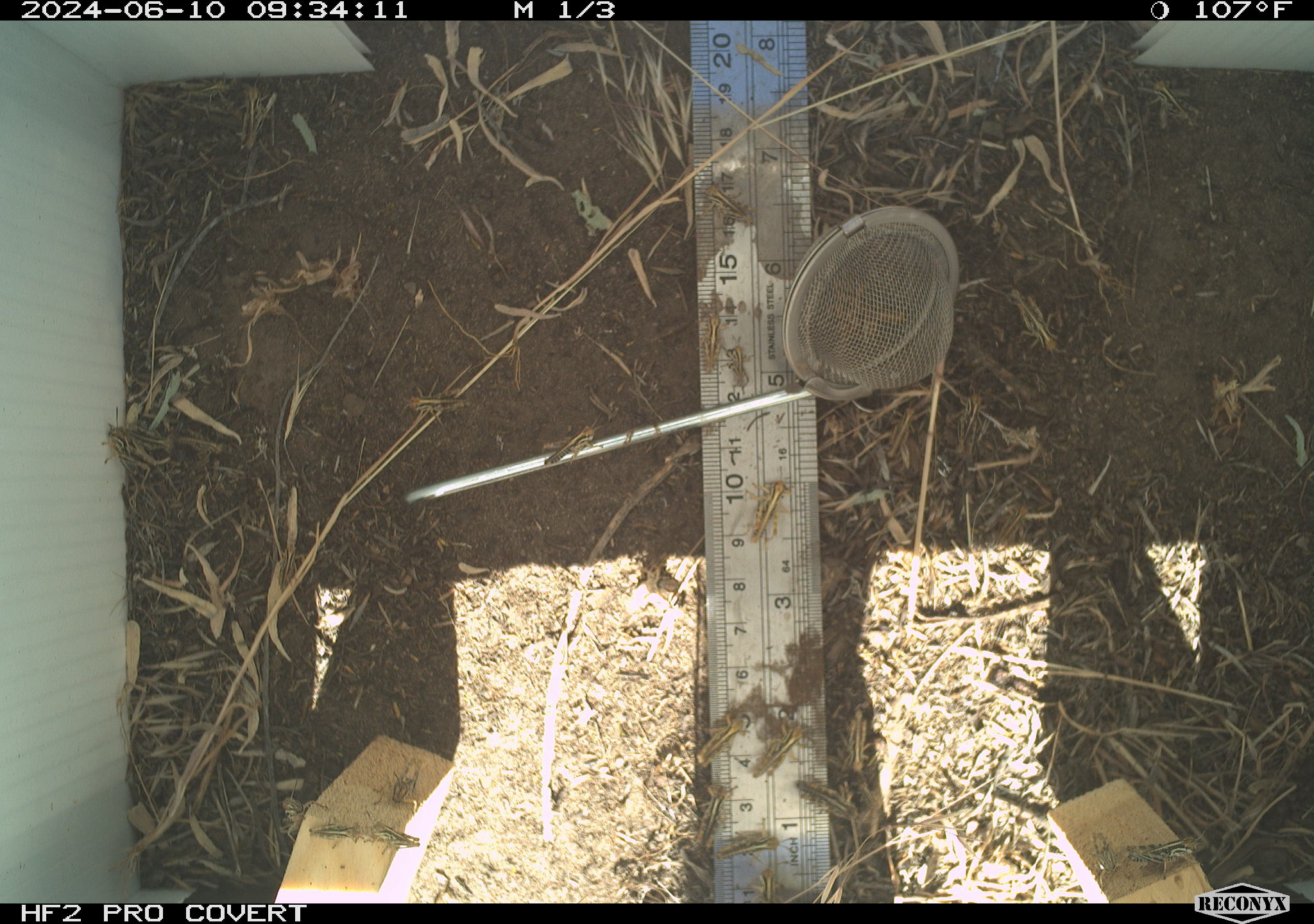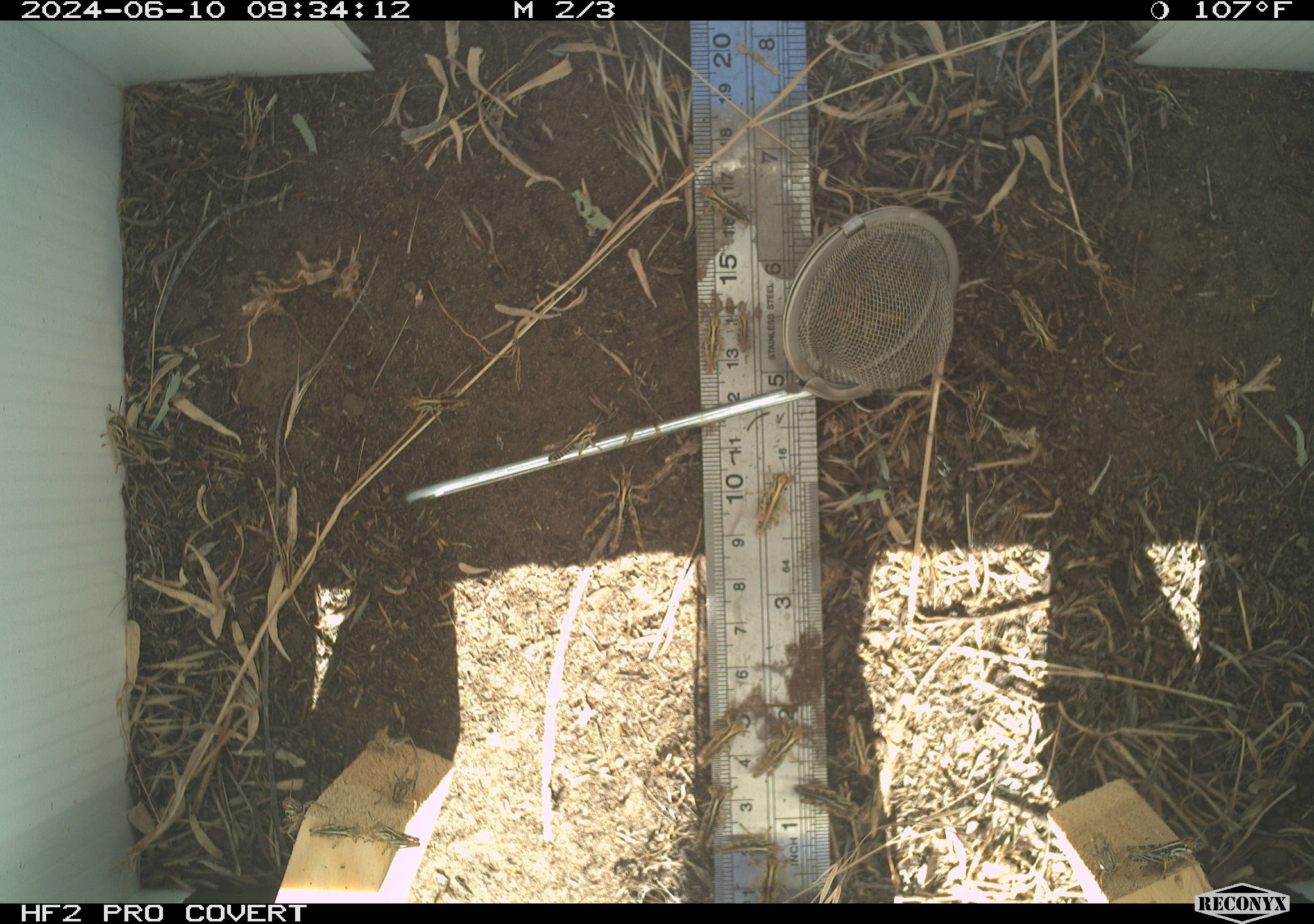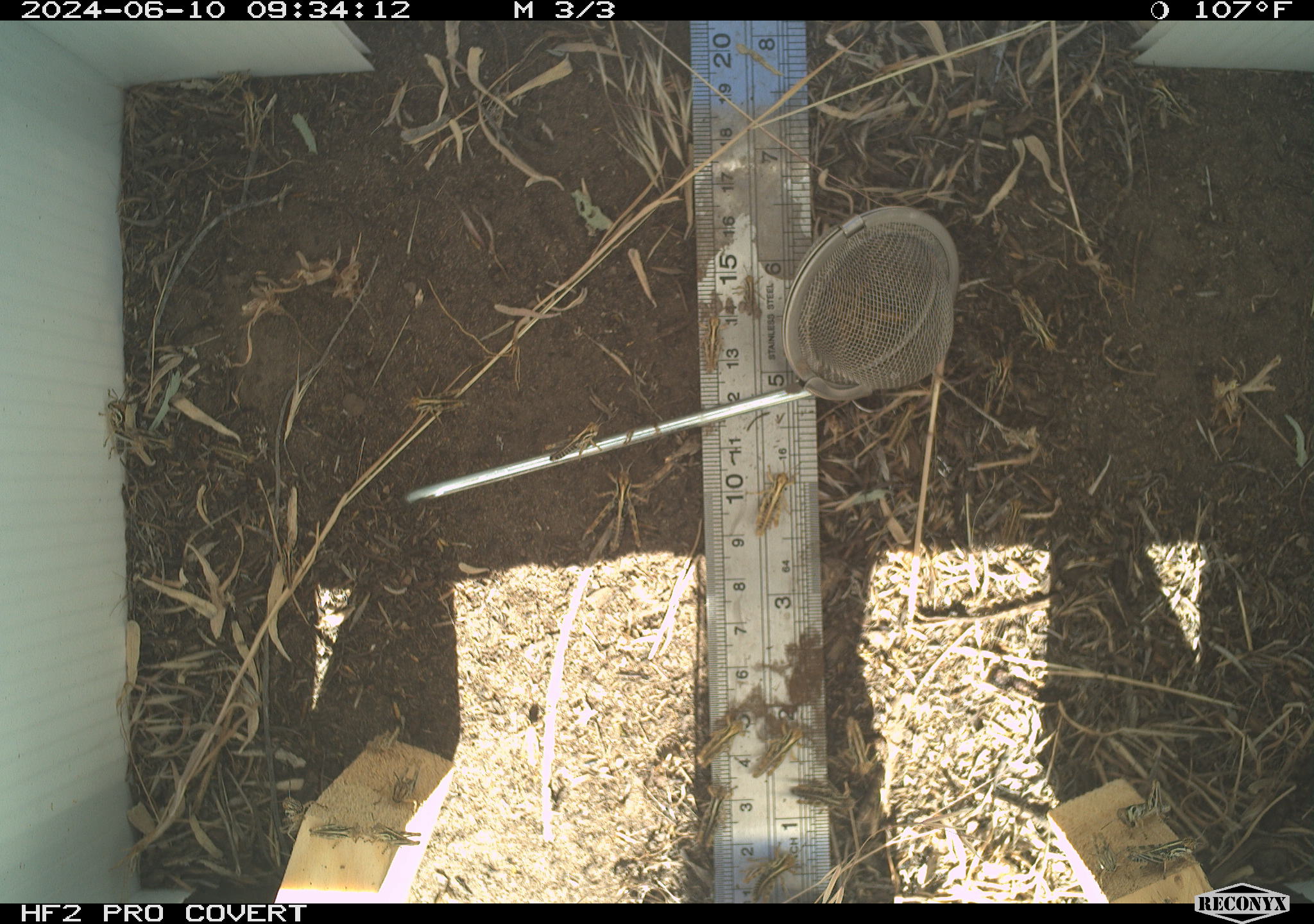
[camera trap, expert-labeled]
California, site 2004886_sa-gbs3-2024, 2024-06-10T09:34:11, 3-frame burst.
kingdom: Animalia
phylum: Arthropoda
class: Insecta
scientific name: Insecta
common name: insect